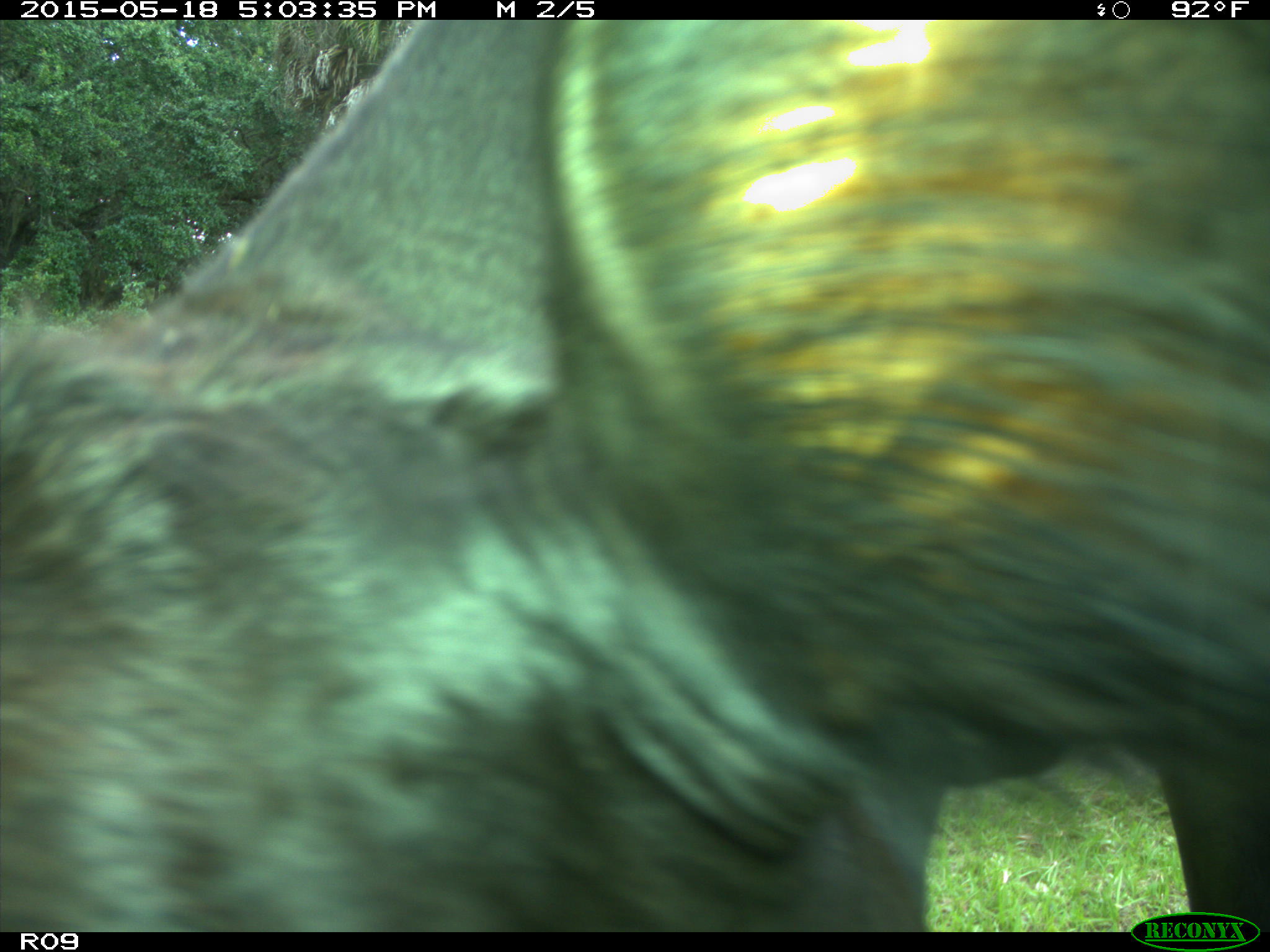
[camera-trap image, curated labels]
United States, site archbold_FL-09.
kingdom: Animalia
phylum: Chordata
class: Mammalia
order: Artiodactyla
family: Bovidae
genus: Bos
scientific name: Bos taurus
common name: domestic cow